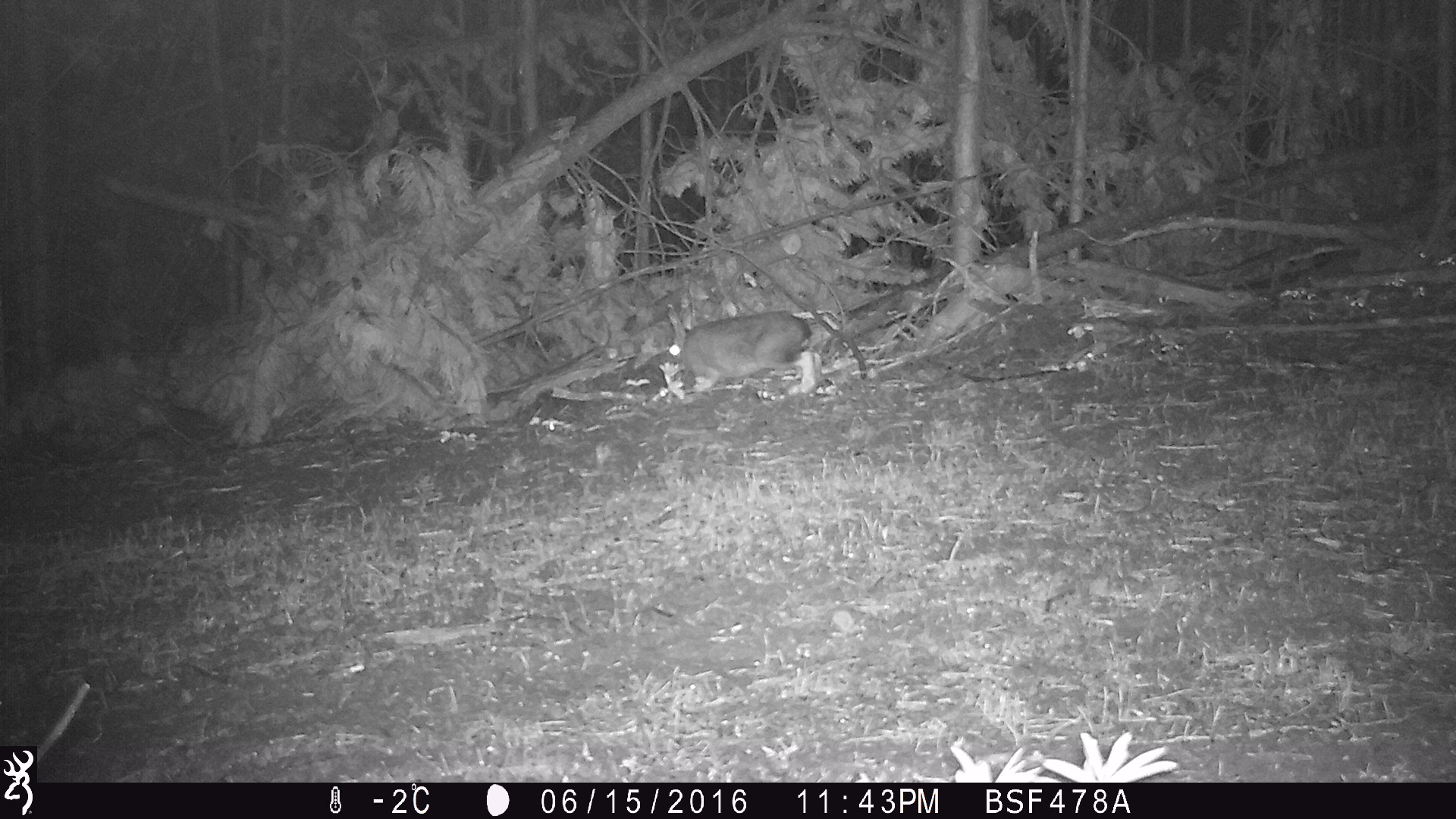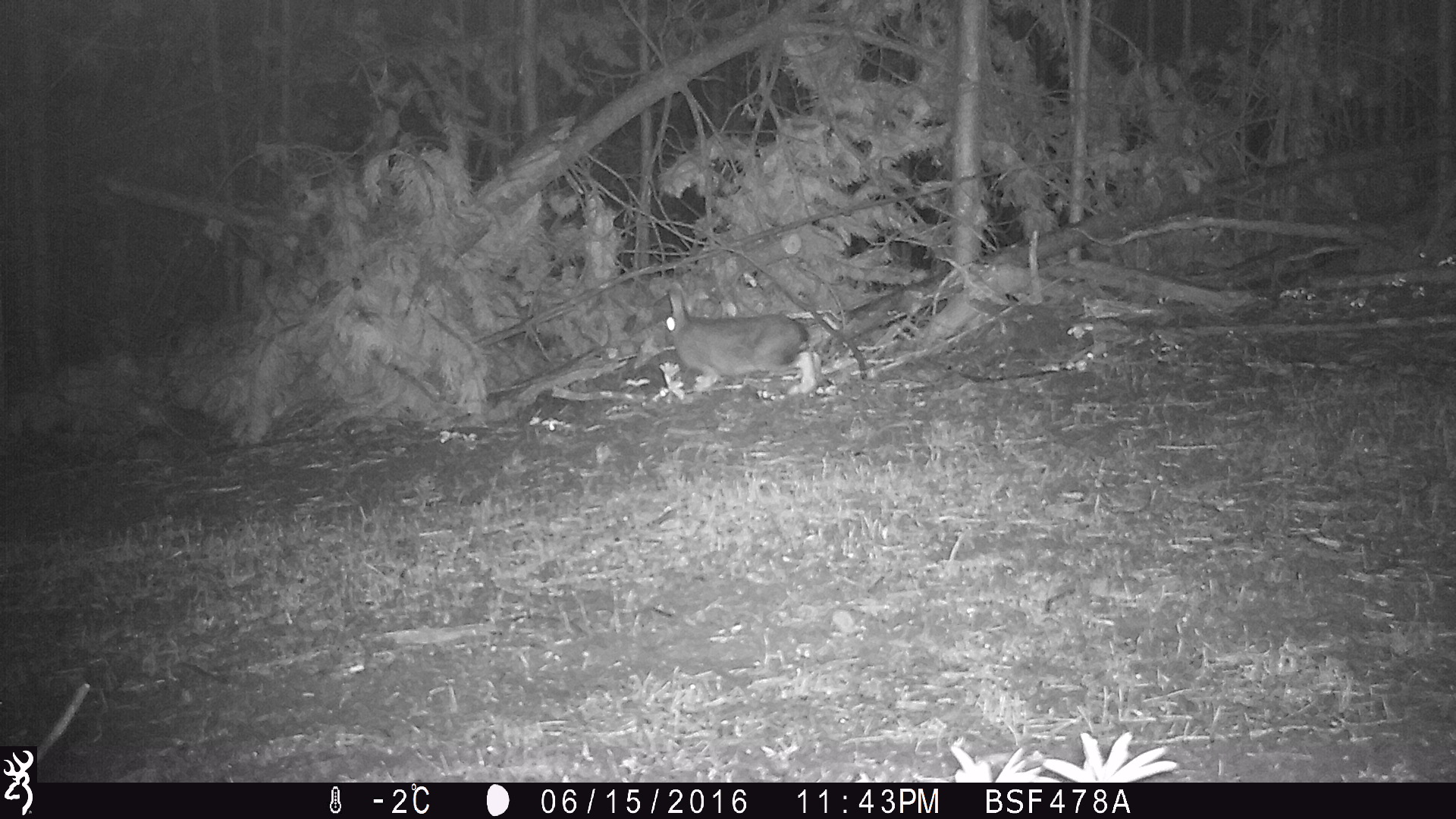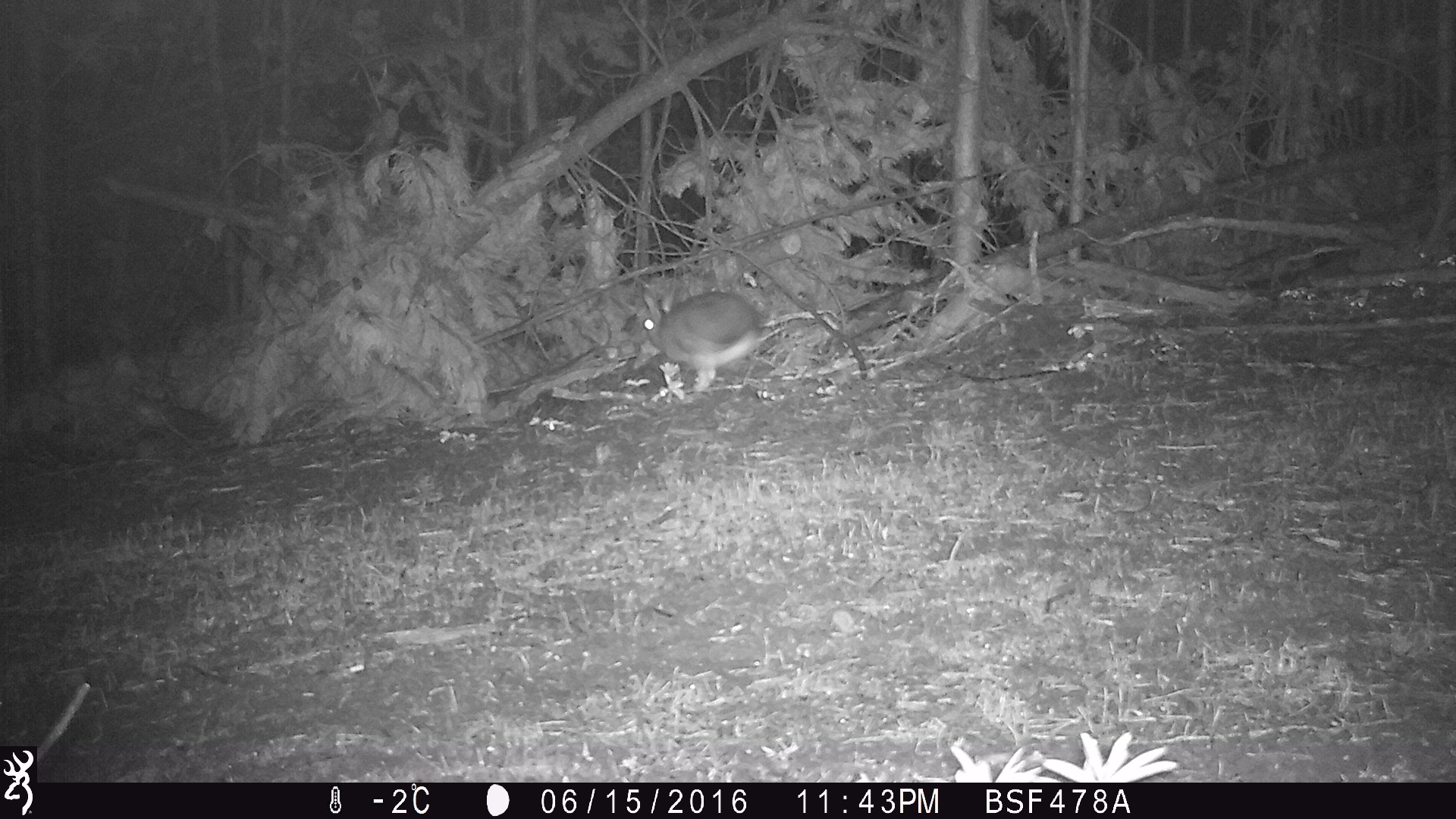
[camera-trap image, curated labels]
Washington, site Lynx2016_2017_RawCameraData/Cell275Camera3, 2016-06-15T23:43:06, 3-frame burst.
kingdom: Animalia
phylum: Chordata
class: Mammalia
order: Lagomorpha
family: Leporidae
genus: Lepus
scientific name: Lepus americanus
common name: snowshoe hare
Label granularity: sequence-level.